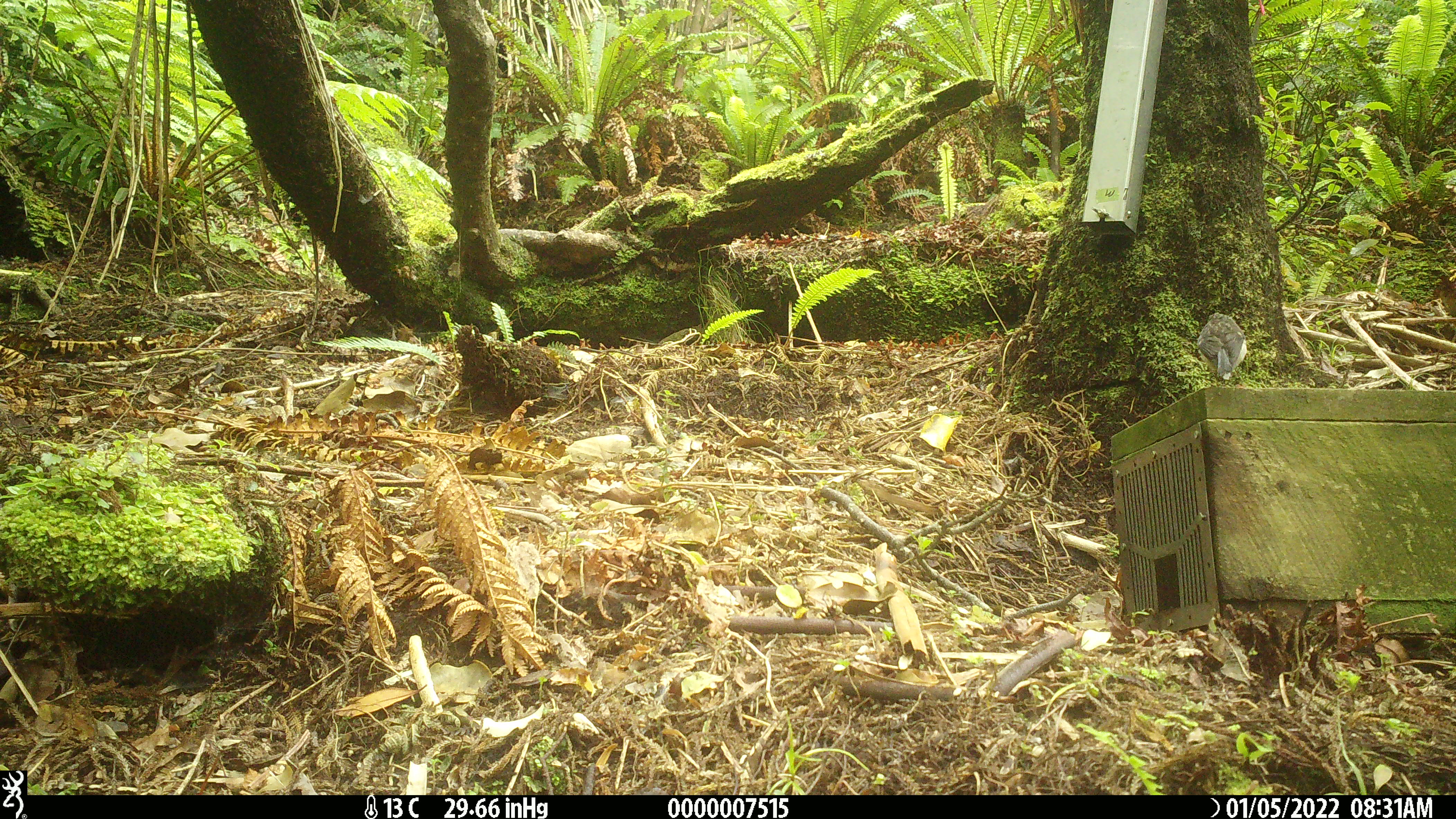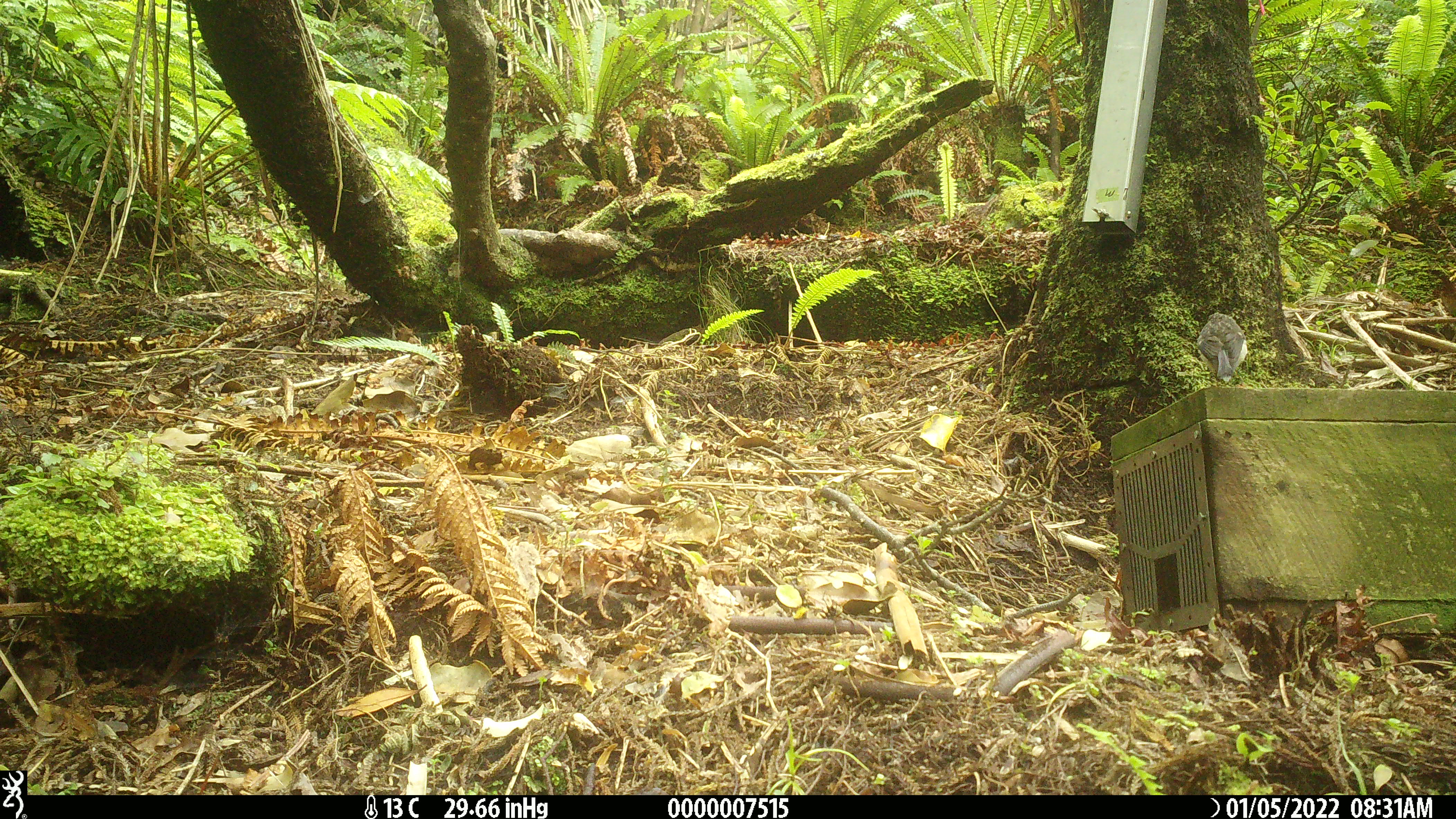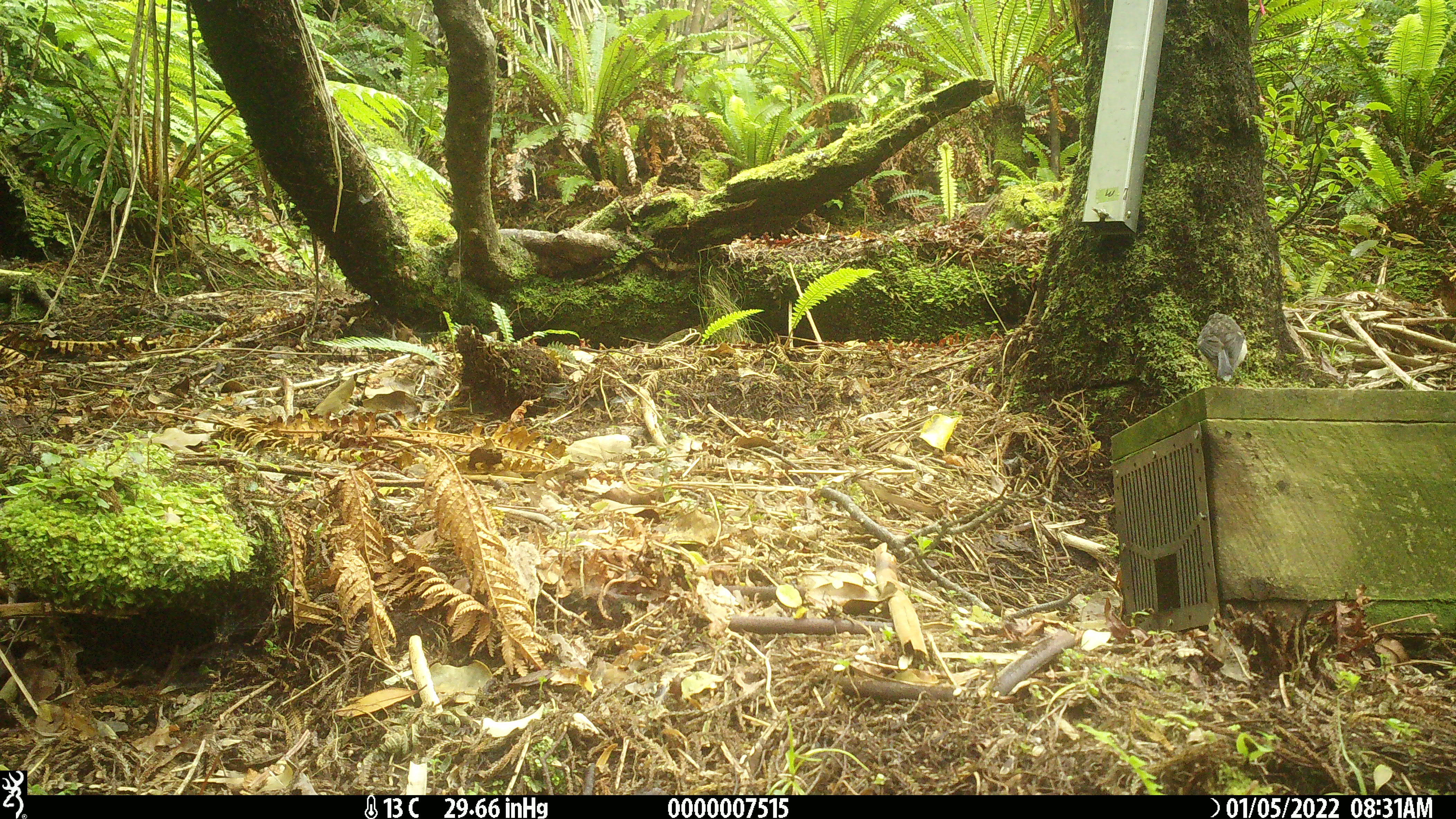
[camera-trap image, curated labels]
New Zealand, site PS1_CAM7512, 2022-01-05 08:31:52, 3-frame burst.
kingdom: Animalia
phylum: Chordata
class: Aves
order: Passeriformes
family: Petroicidae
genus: Petroica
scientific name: Petroica macrocephala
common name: tomtit